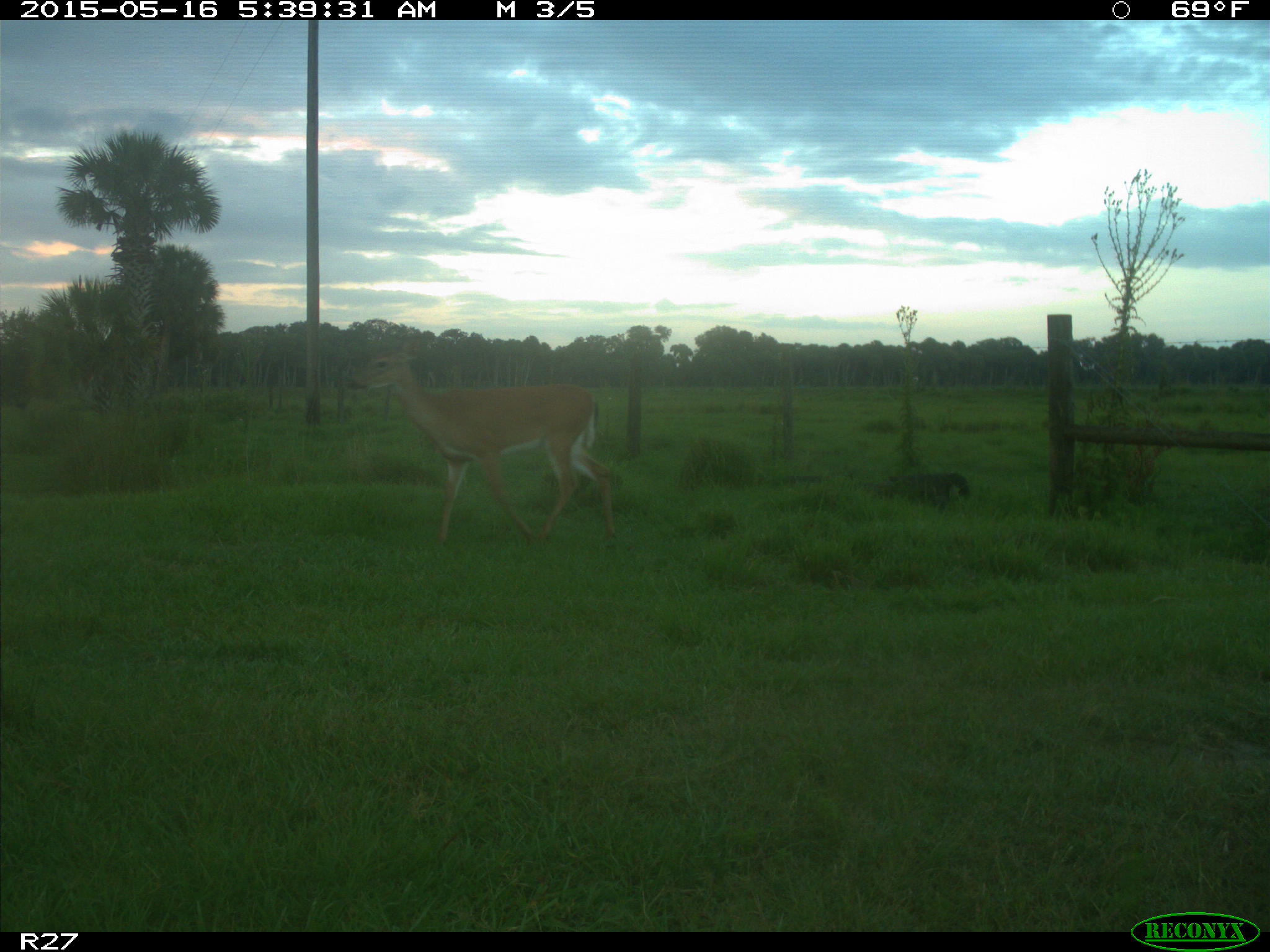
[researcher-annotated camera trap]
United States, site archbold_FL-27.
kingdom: Animalia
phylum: Chordata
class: Mammalia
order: Artiodactyla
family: Cervidae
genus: Odocoileus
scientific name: Odocoileus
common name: deer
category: unidentified deer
Unidentified deer (deer) (Odocoileus).